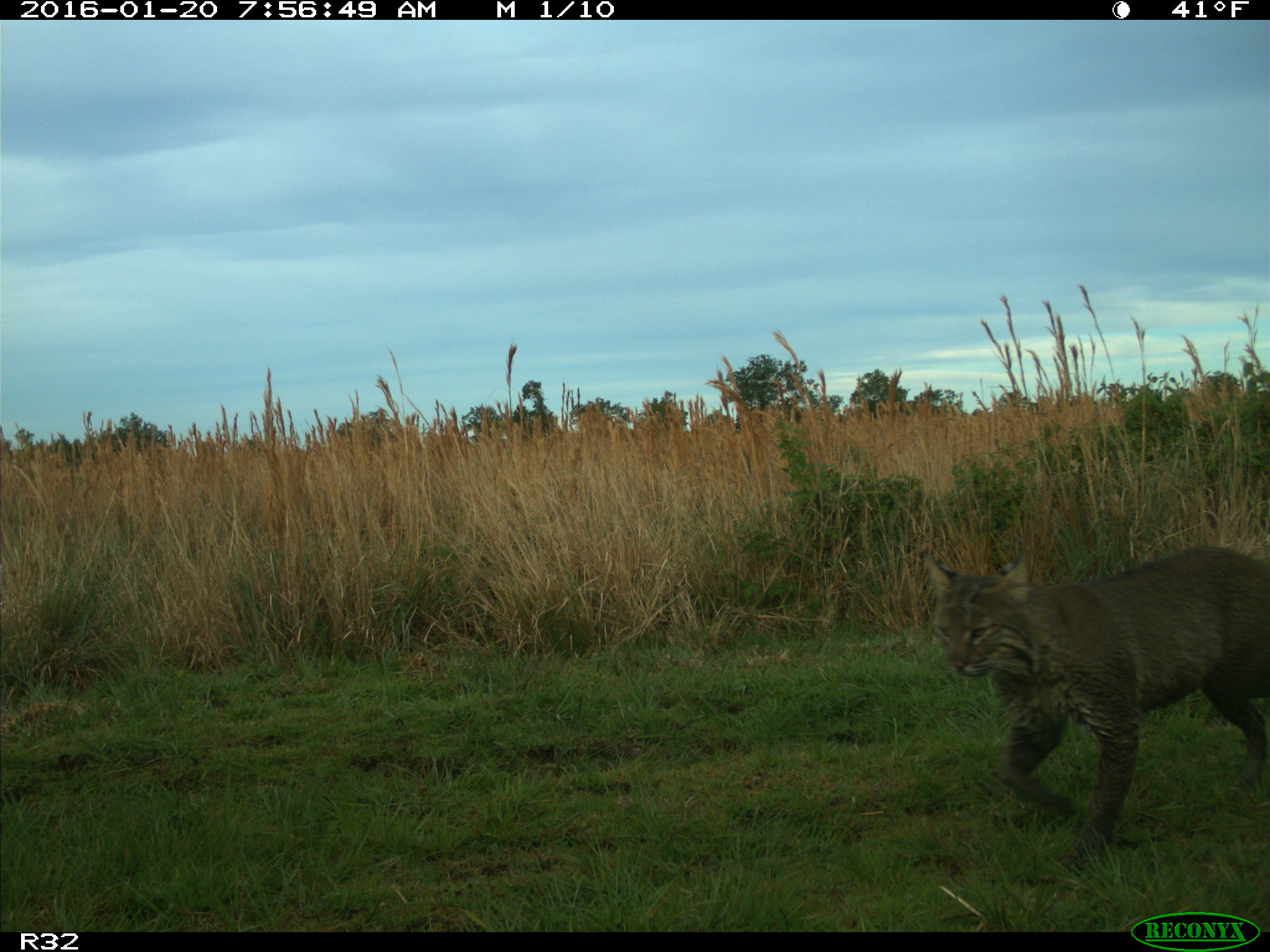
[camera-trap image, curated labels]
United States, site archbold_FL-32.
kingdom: Animalia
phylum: Chordata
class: Mammalia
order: Carnivora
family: Felidae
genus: Lynx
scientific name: Lynx rufus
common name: bobcat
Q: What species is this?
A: Lynx rufus (bobcat).